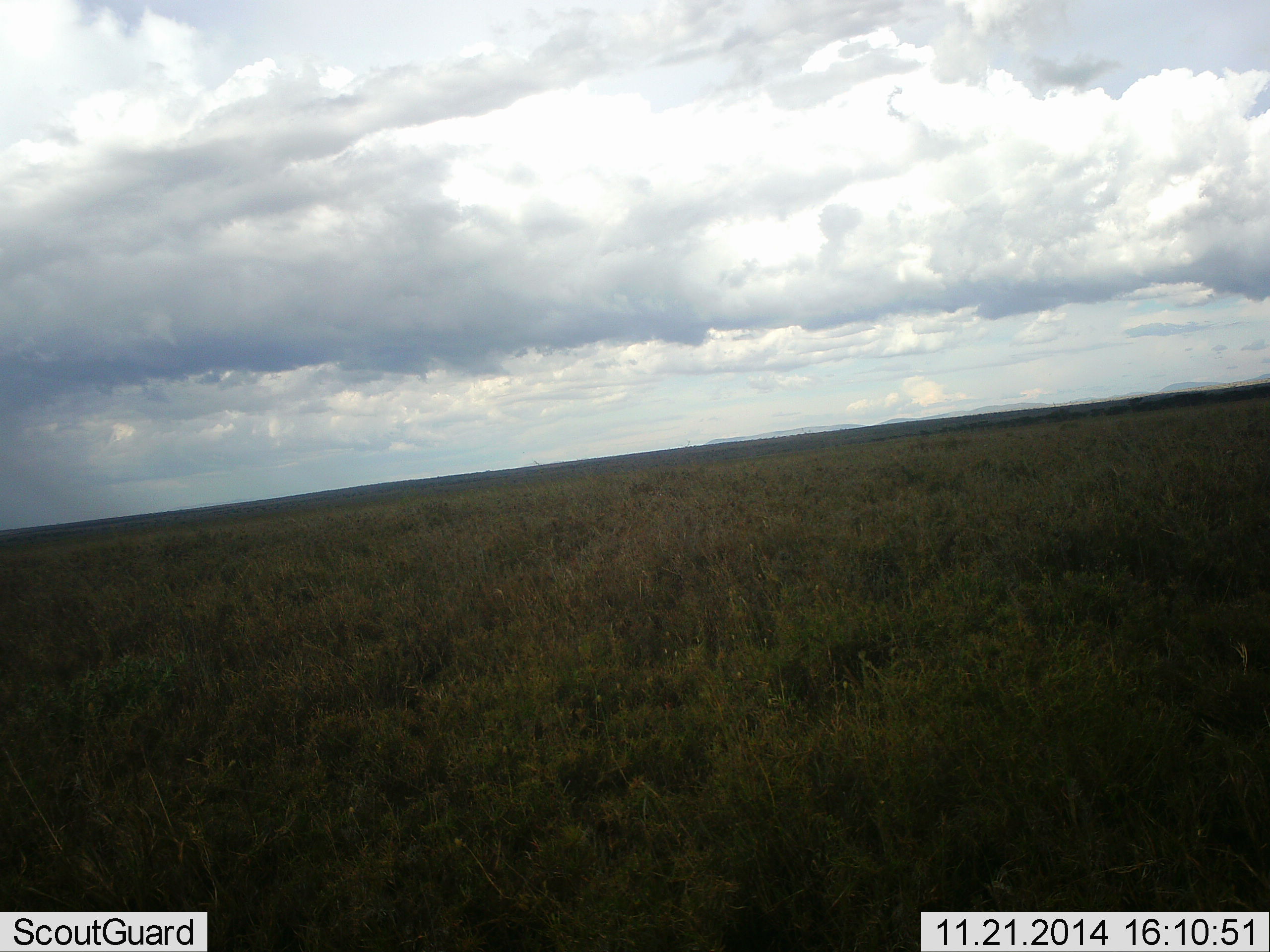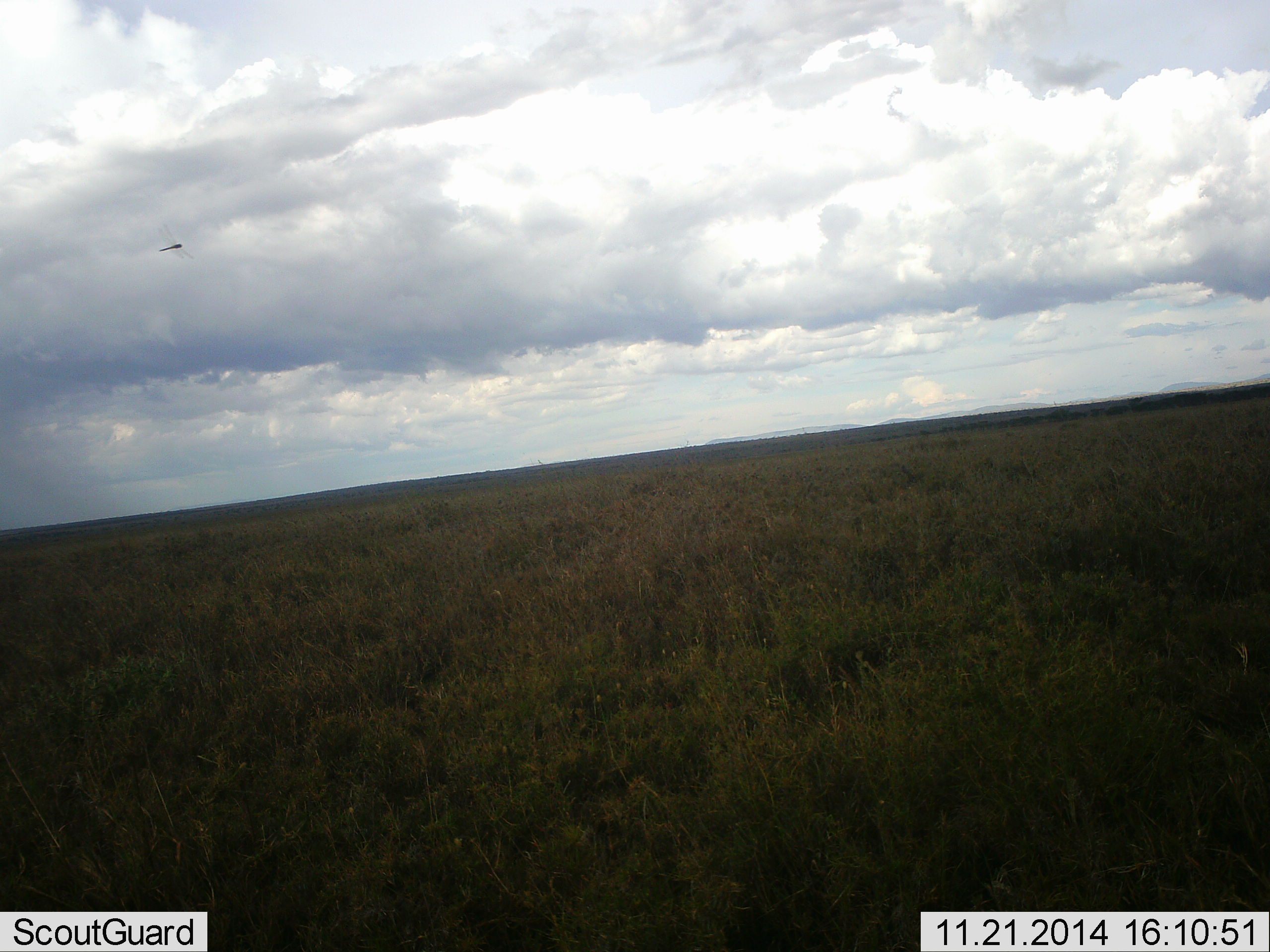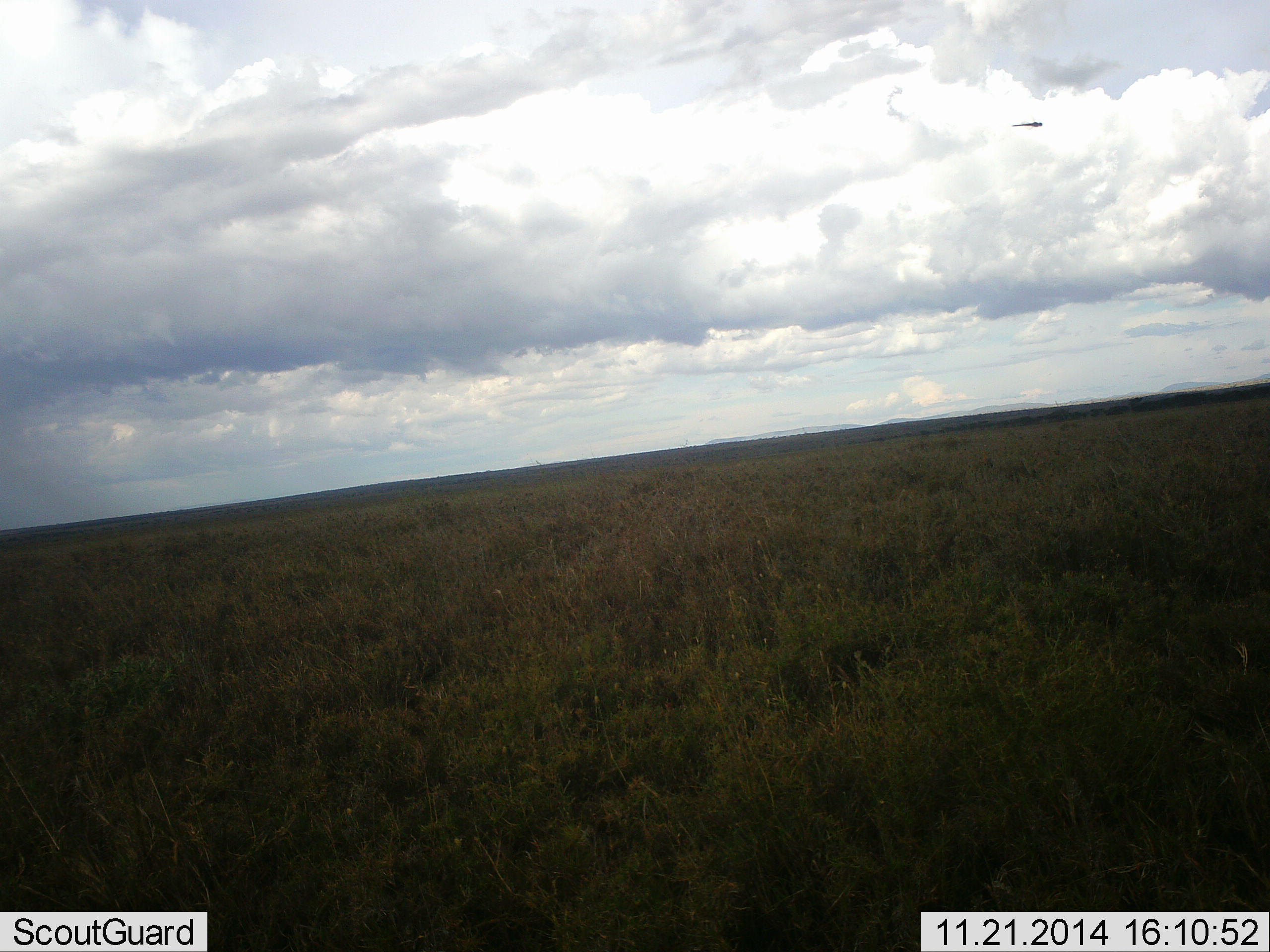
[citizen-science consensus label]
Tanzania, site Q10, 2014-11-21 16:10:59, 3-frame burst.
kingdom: Animalia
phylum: Arthropoda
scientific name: Arthropoda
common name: arthropods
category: insectspider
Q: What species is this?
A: Insectspider (arthropods) (Arthropoda).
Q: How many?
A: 1.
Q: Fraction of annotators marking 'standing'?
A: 0%.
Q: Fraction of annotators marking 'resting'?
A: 0%.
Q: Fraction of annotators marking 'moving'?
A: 100%.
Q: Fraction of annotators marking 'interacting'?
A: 0%.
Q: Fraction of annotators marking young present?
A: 0%.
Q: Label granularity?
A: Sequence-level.